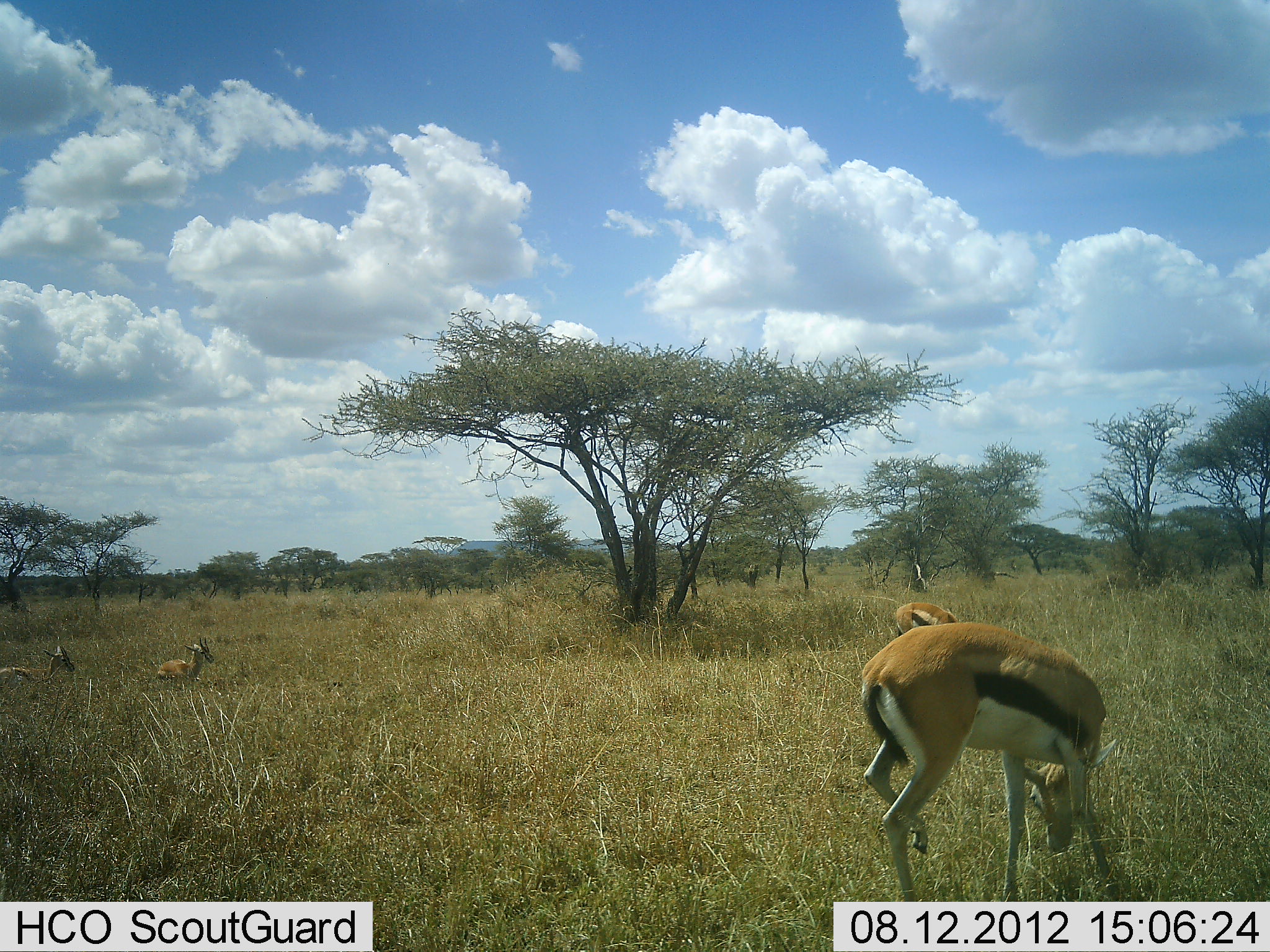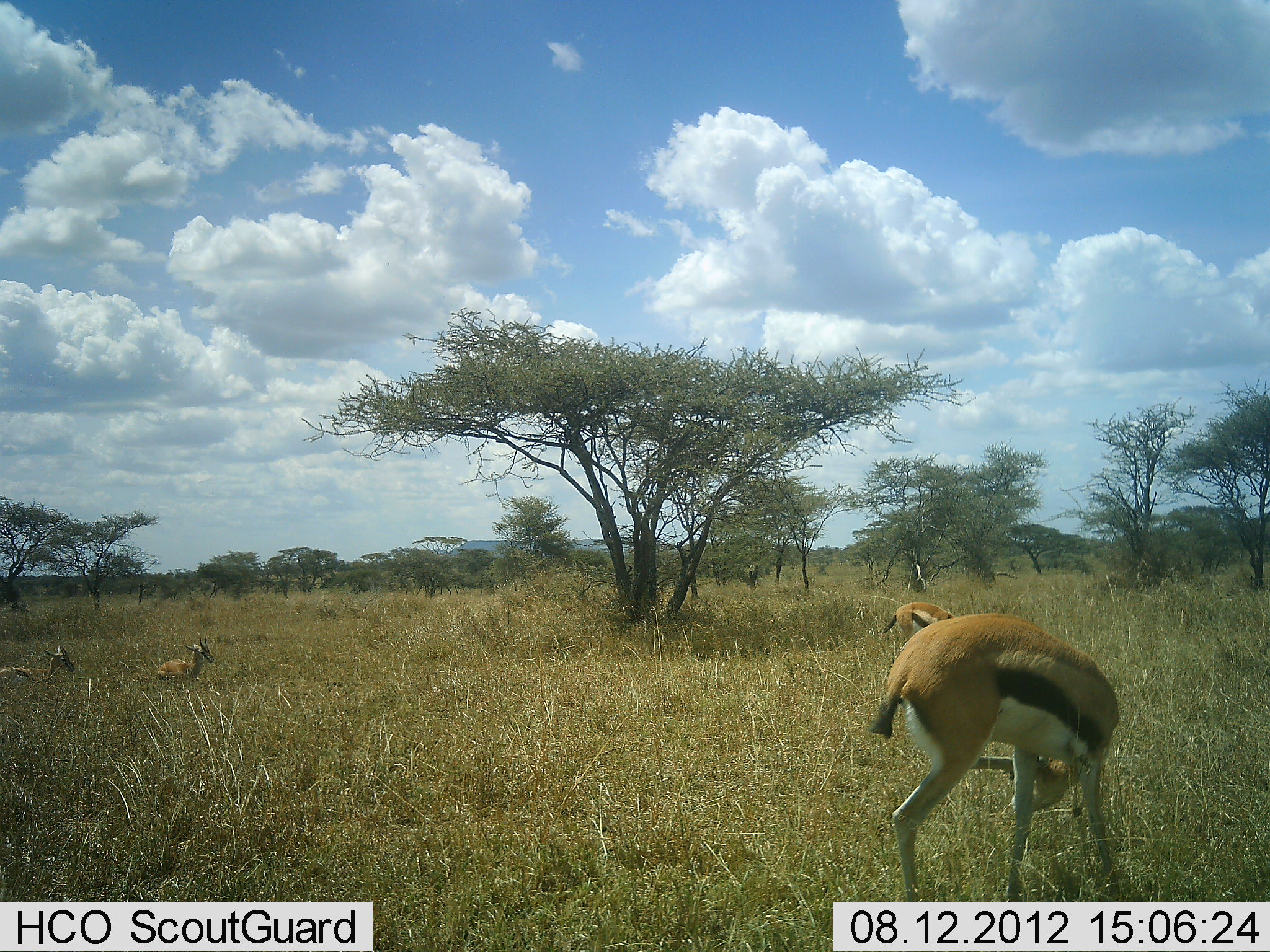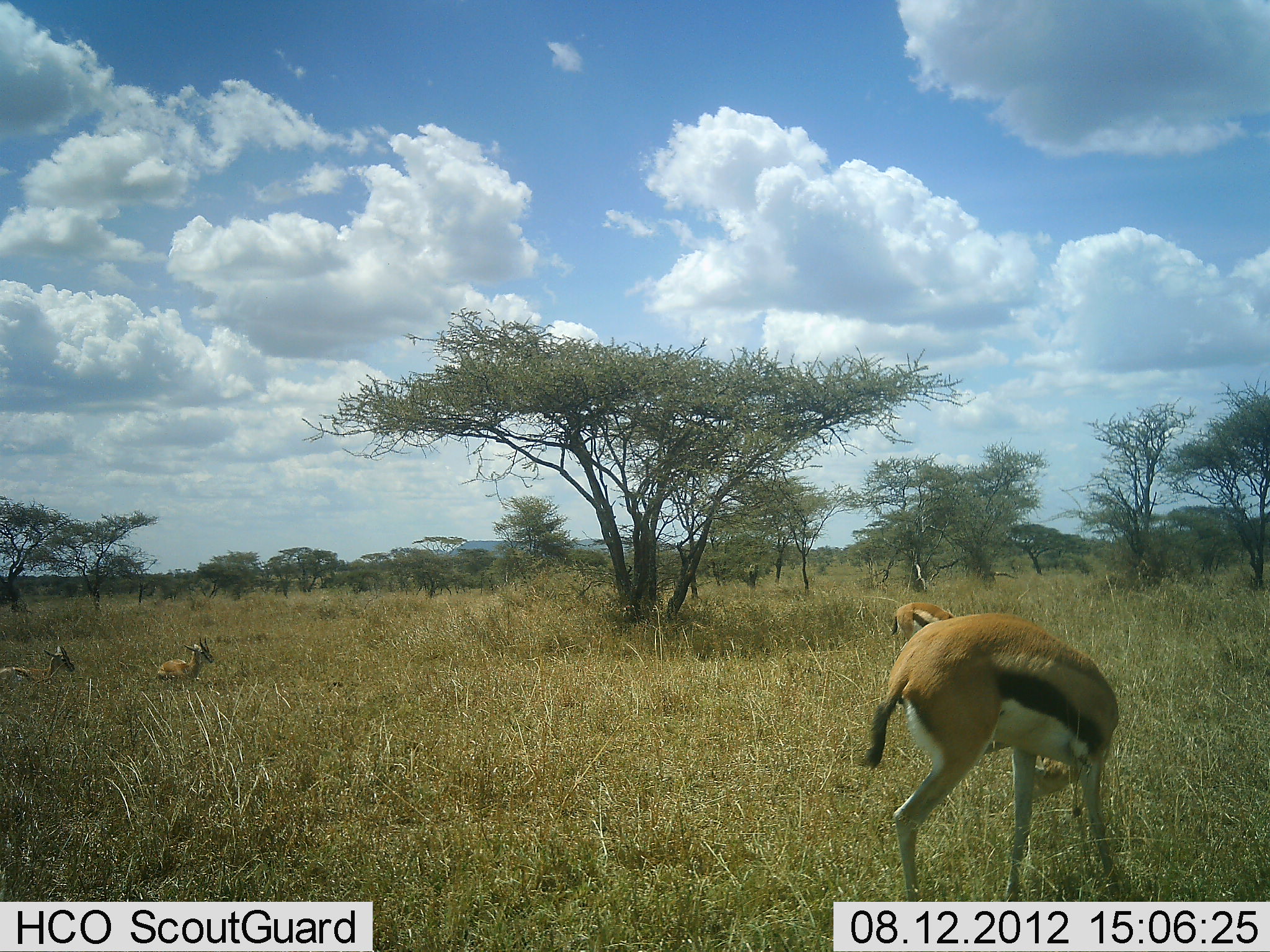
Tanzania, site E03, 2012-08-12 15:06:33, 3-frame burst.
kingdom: Animalia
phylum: Chordata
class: Mammalia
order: Artiodactyla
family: Bovidae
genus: Eudorcas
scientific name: Eudorcas thomsonii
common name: thomson's gazelle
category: gazellethomsons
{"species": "gazellethomsons (thomson's gazelle) (Eudorcas thomsonii)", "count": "4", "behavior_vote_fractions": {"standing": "60%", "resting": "80%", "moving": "0%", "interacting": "0%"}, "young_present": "0%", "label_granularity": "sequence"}